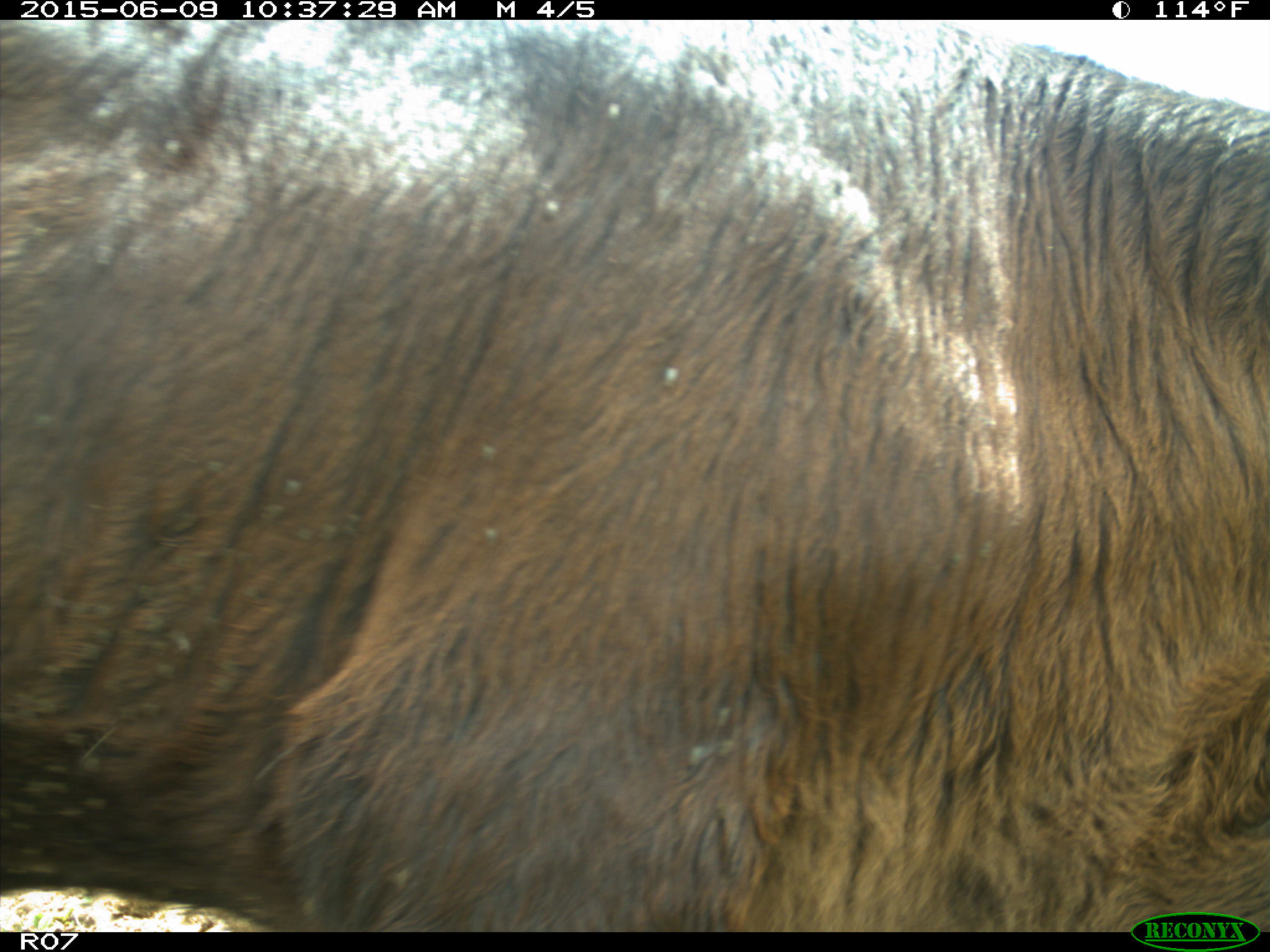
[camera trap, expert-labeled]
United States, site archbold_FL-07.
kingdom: Animalia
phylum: Chordata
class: Mammalia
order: Artiodactyla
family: Bovidae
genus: Bos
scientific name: Bos taurus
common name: domestic cow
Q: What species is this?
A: Bos taurus (domestic cow).